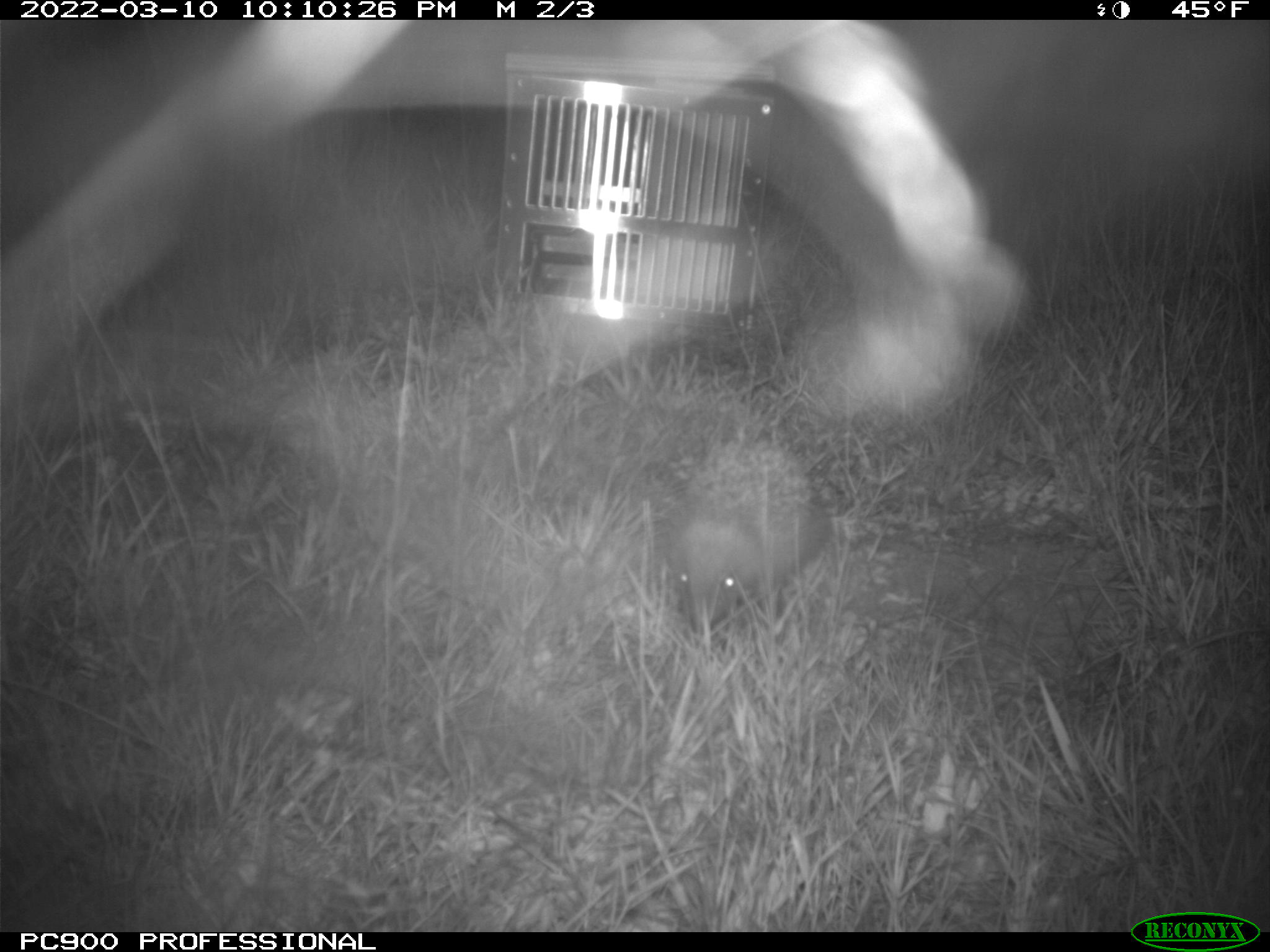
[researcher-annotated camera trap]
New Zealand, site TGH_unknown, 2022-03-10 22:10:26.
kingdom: Animalia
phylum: Chordata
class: Mammalia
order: Eulipotyphla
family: Erinaceidae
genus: Erinaceus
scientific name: Erinaceus europaeus europaeus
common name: european hedgehog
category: hedgehog